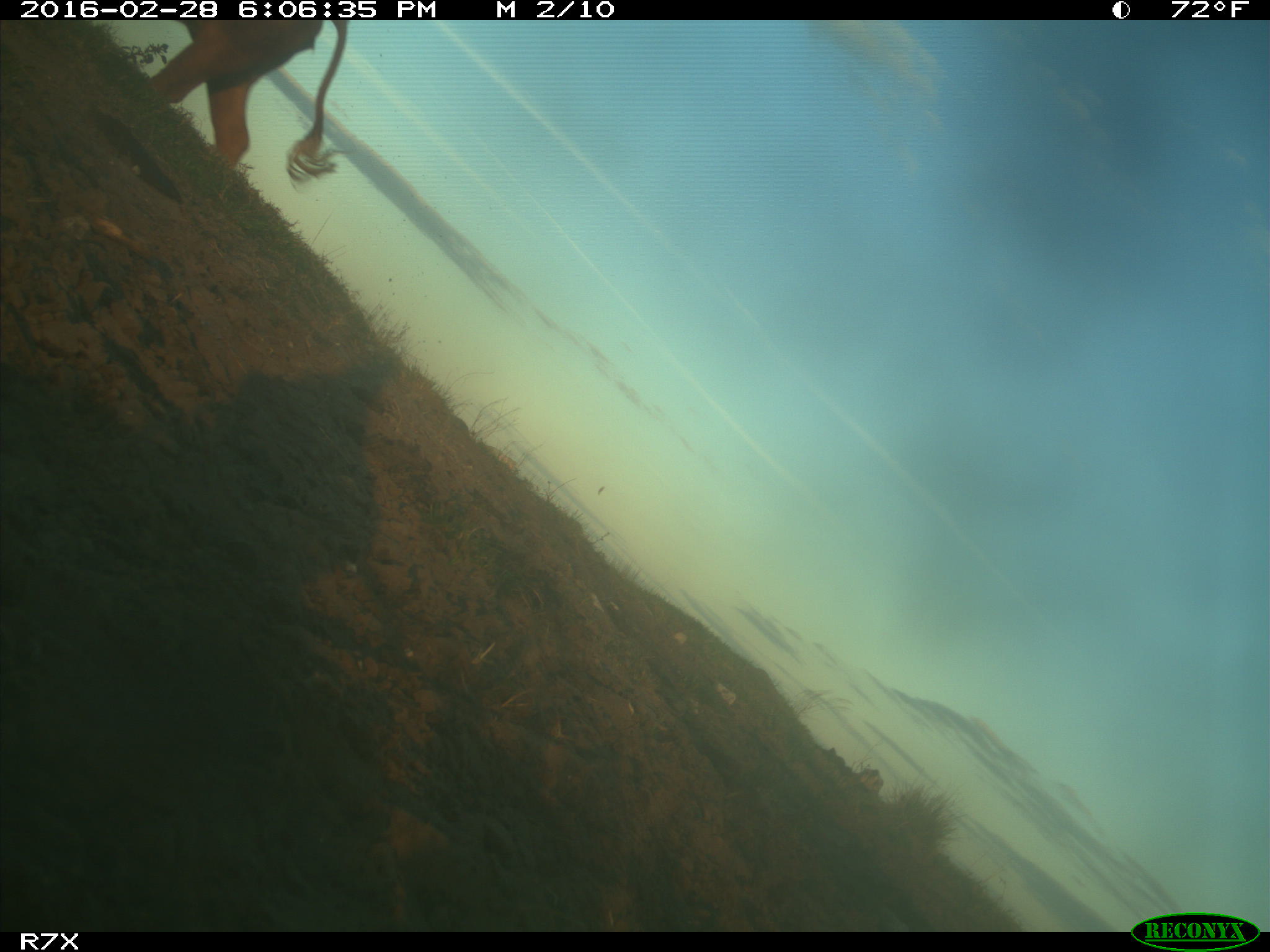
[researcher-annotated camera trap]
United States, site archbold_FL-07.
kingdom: Animalia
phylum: Chordata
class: Mammalia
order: Artiodactyla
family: Bovidae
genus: Bos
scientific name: Bos taurus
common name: domestic cow